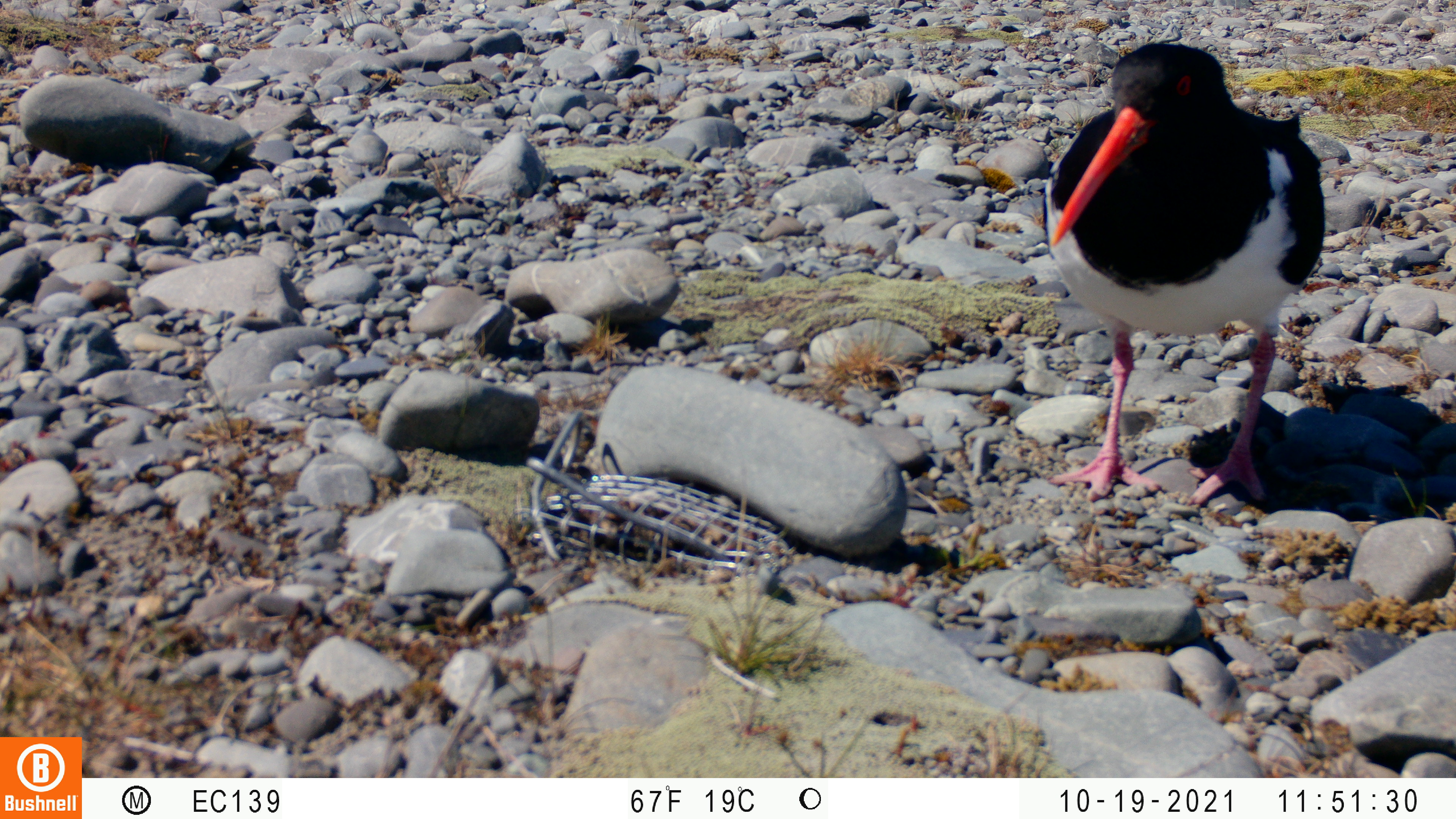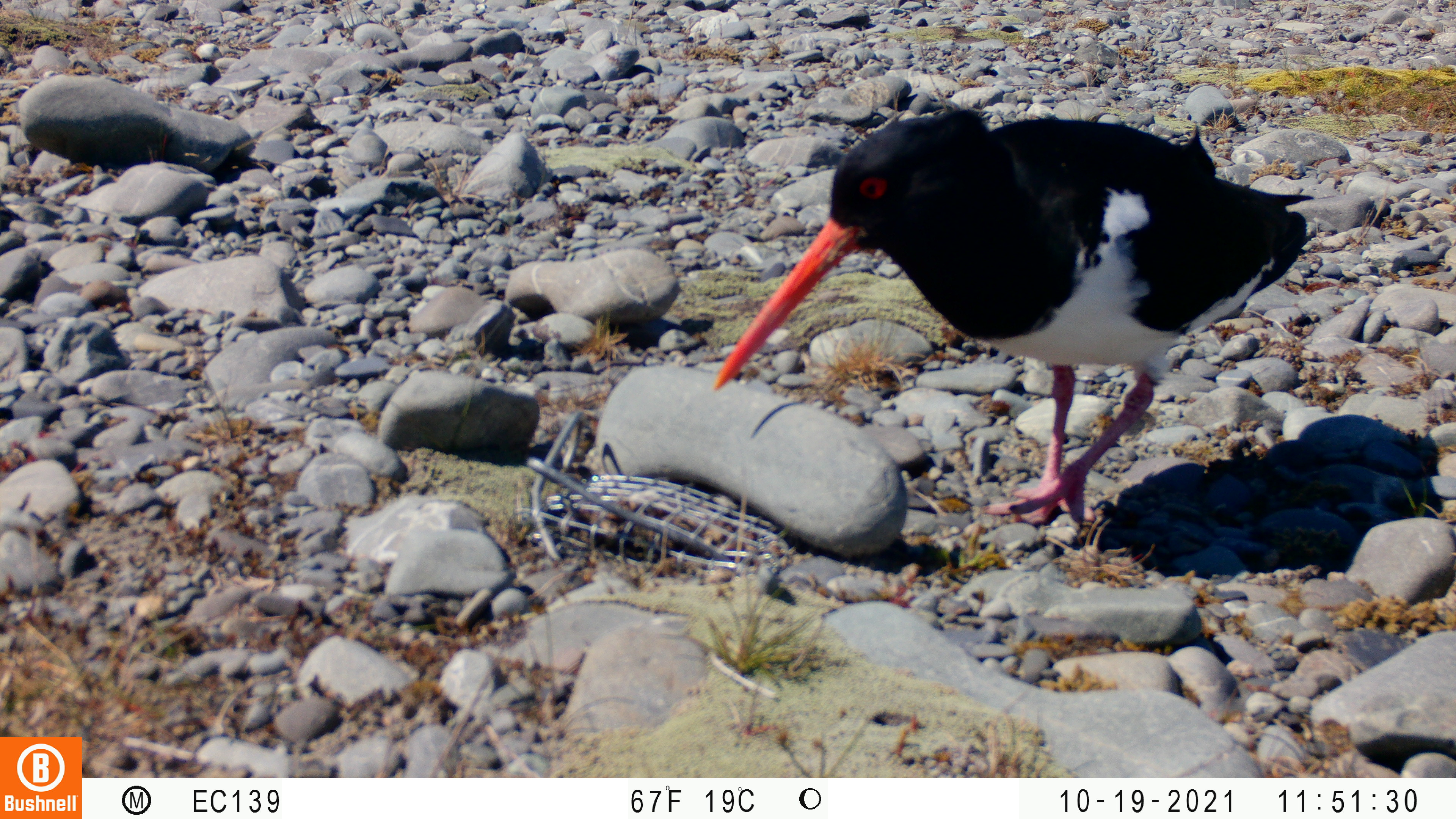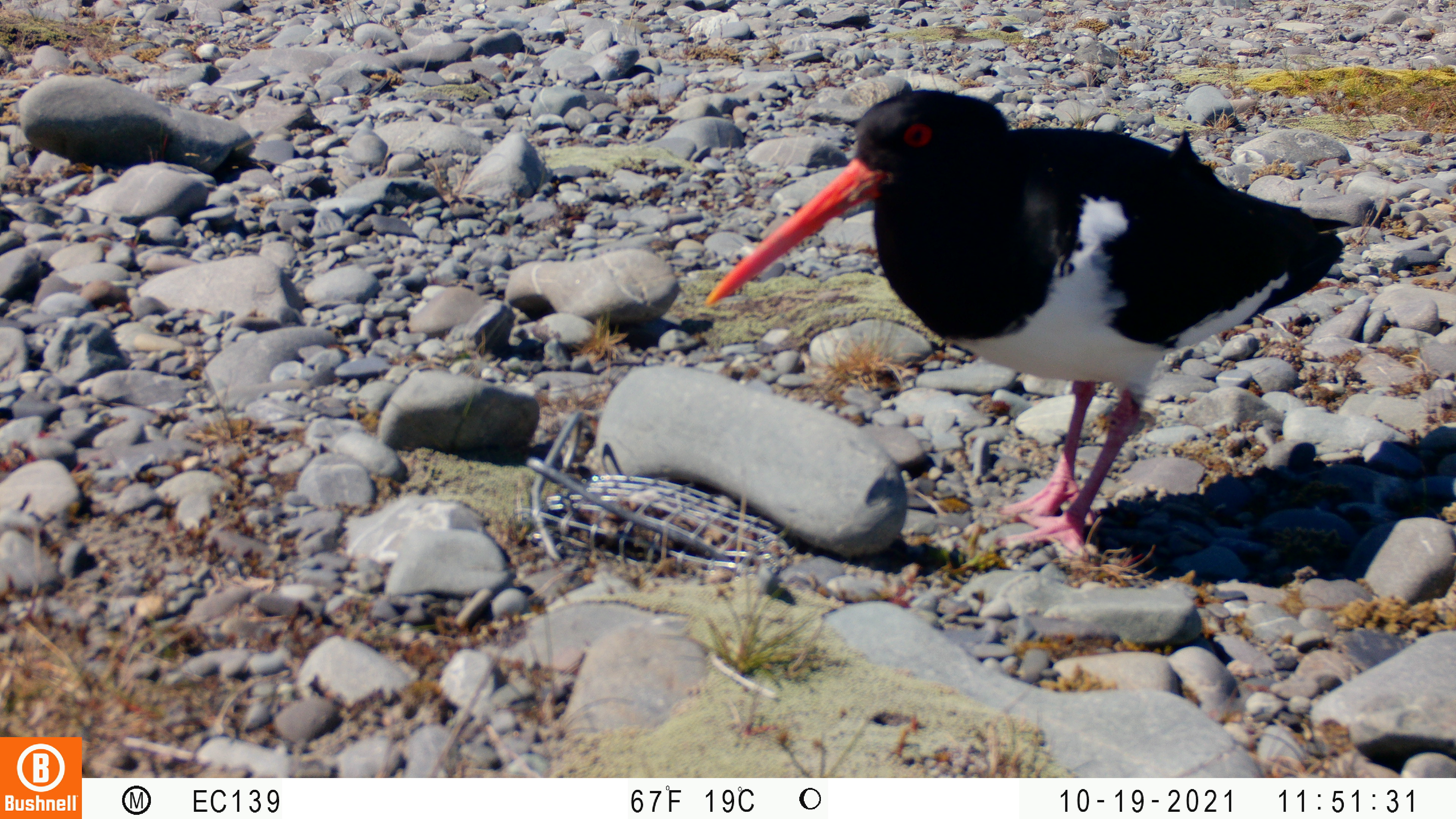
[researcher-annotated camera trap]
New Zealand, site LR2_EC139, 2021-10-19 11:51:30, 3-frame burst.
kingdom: Animalia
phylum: Chordata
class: Aves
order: Charadriiformes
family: Haematopodidae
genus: Haematopus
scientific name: Haematopus unicolor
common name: variable oystercatcher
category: oystercatcher